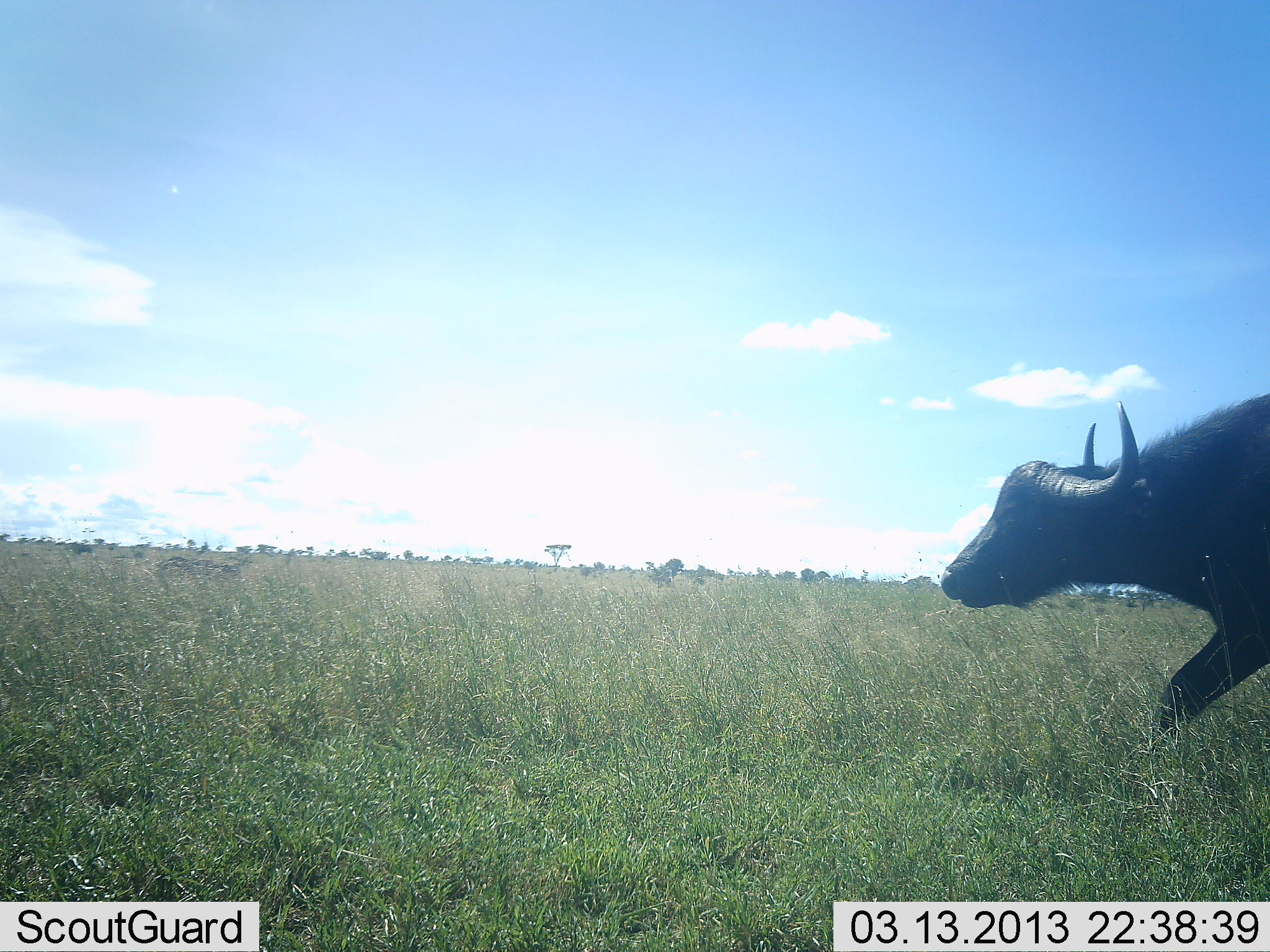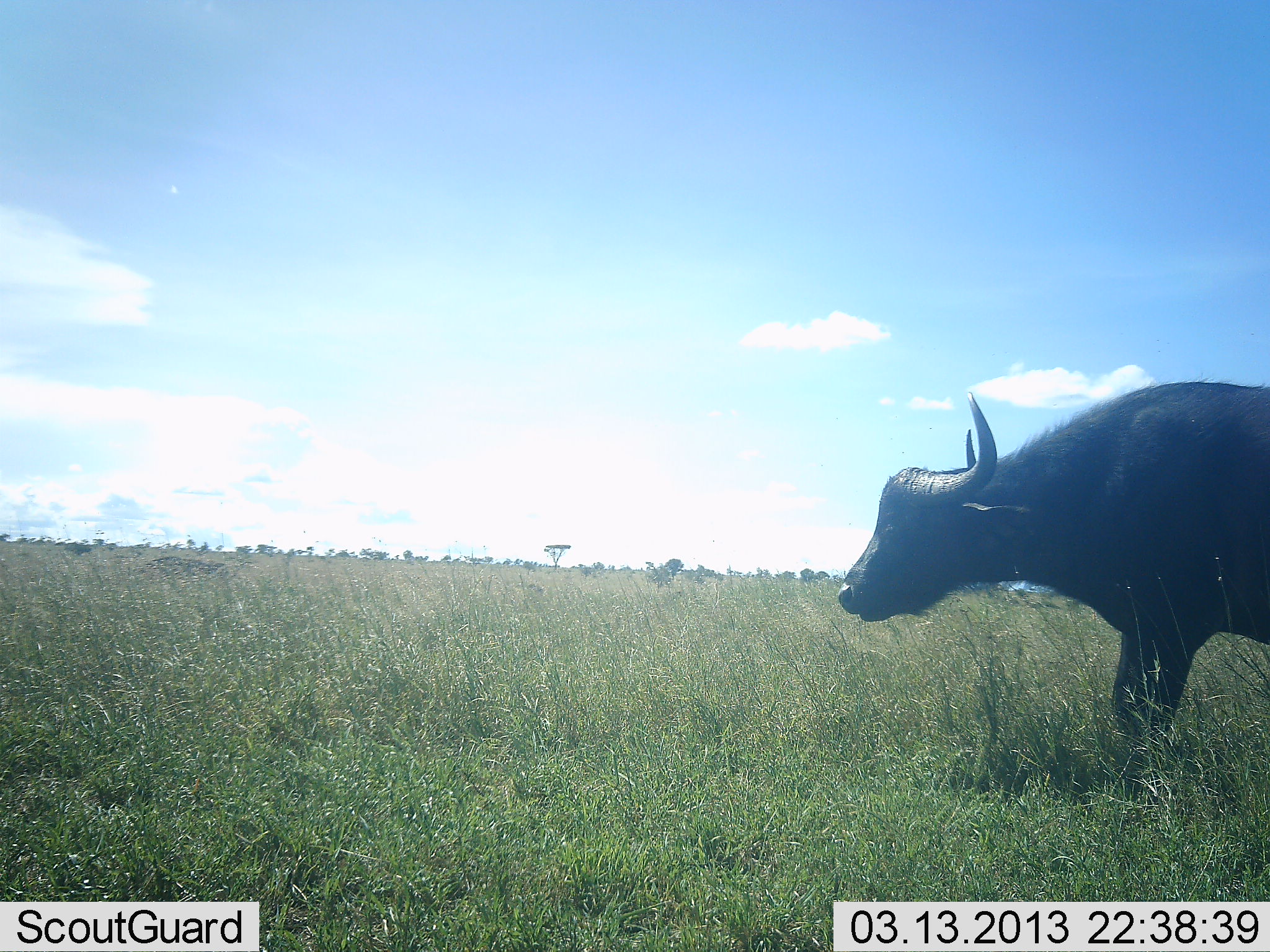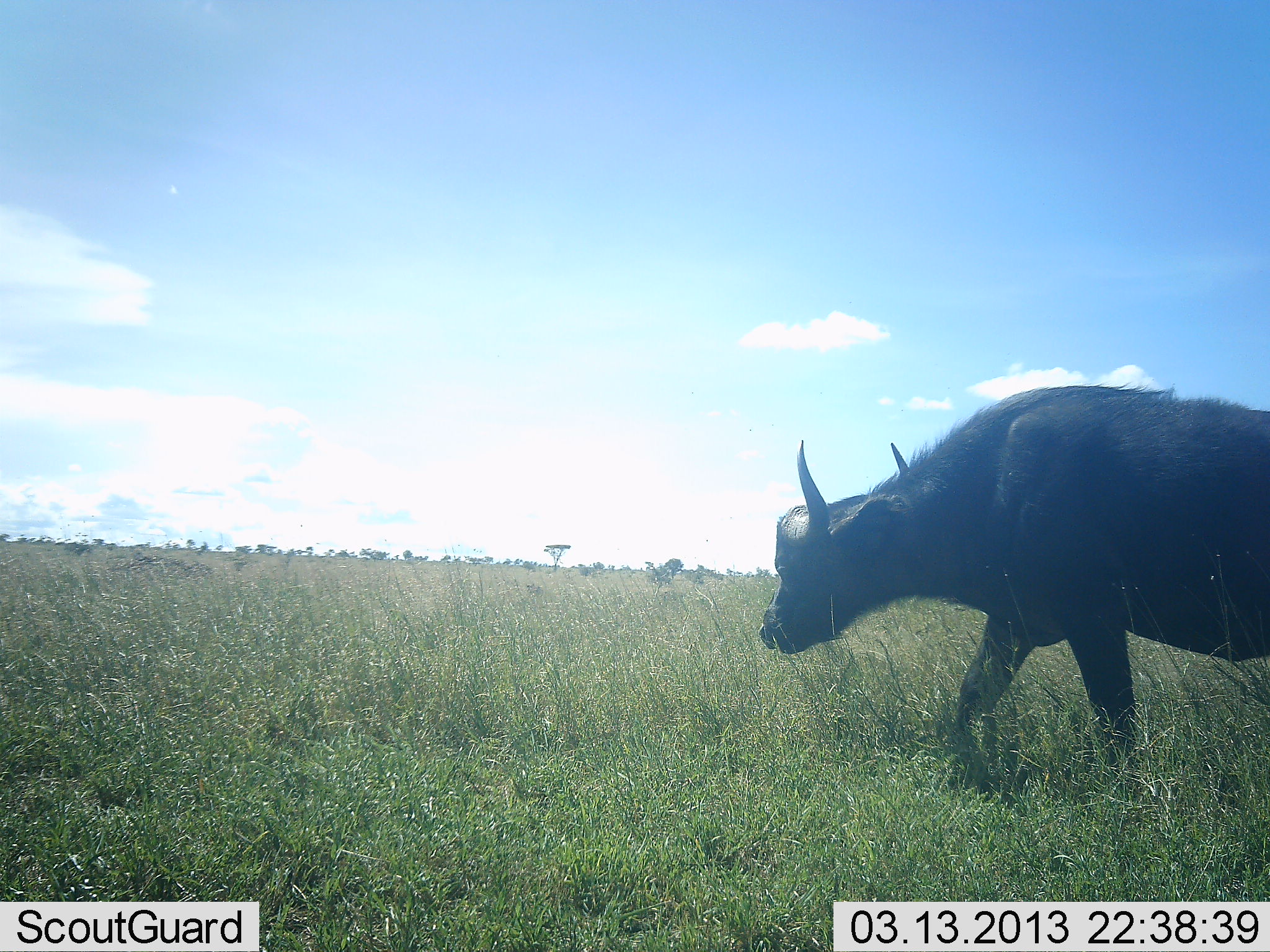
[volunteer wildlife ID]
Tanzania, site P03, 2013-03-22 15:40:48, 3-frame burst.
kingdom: Animalia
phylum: Chordata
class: Mammalia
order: Artiodactyla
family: Bovidae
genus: Syncerus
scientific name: Syncerus caffer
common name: cape buffalo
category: buffalo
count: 1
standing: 3%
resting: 0%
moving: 97%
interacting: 0%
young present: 0%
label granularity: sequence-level